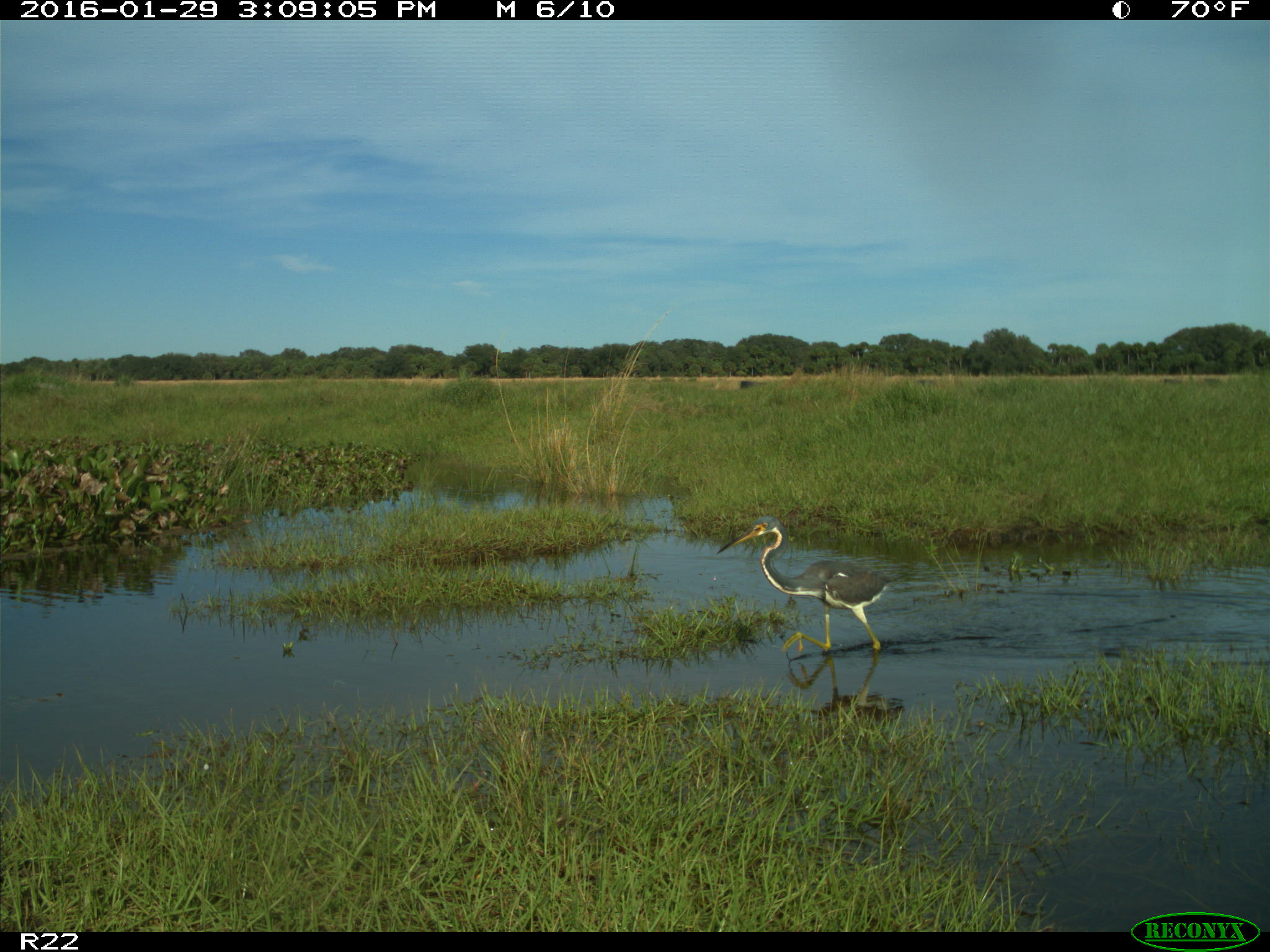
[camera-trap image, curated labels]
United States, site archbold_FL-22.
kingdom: Animalia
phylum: Chordata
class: Aves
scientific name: Aves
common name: birds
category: unidentified bird